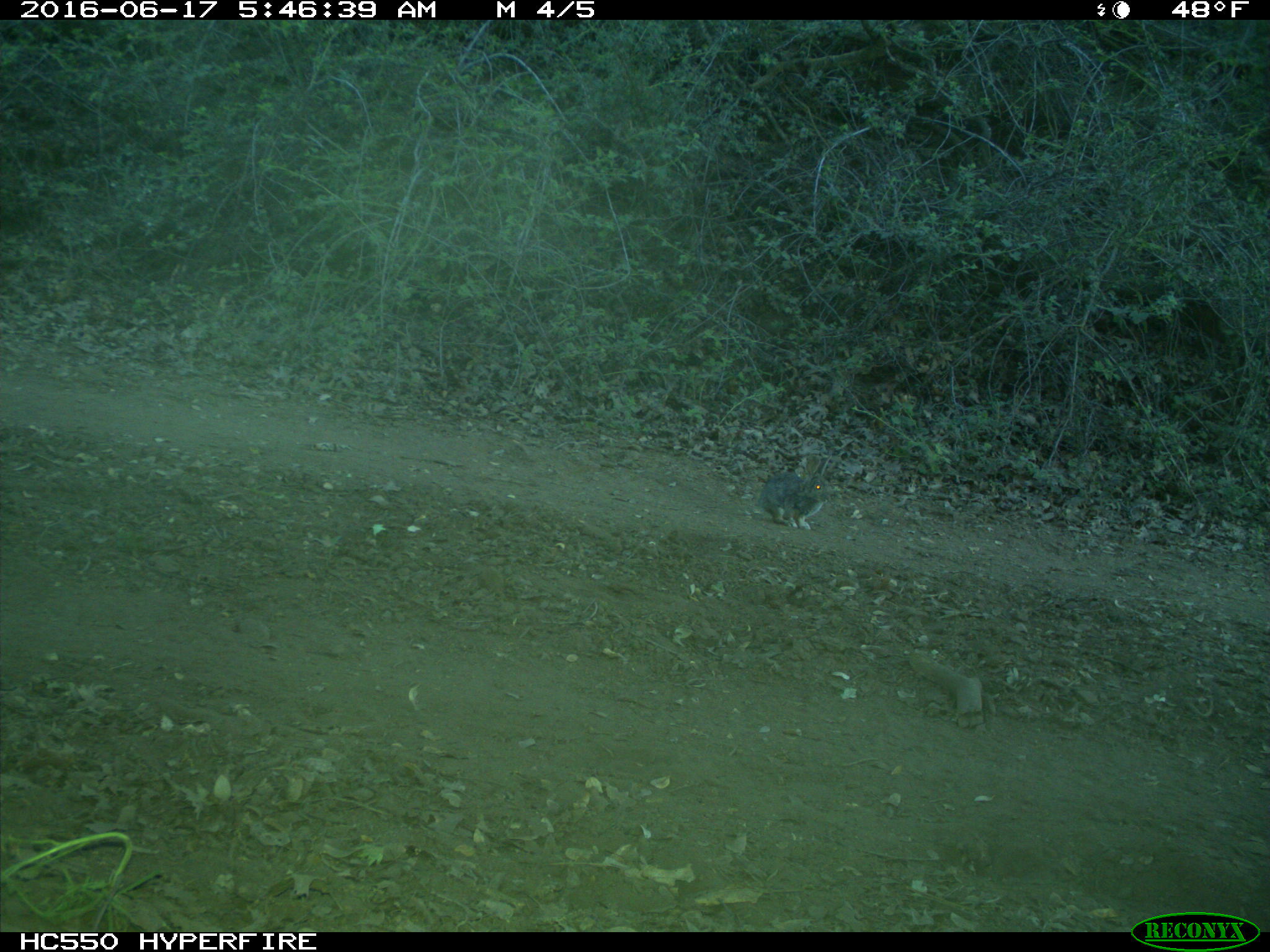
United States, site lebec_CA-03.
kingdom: Animalia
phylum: Chordata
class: Mammalia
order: Lagomorpha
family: Leporidae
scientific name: Leporidae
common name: rabbits and hares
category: unidentified rabbit